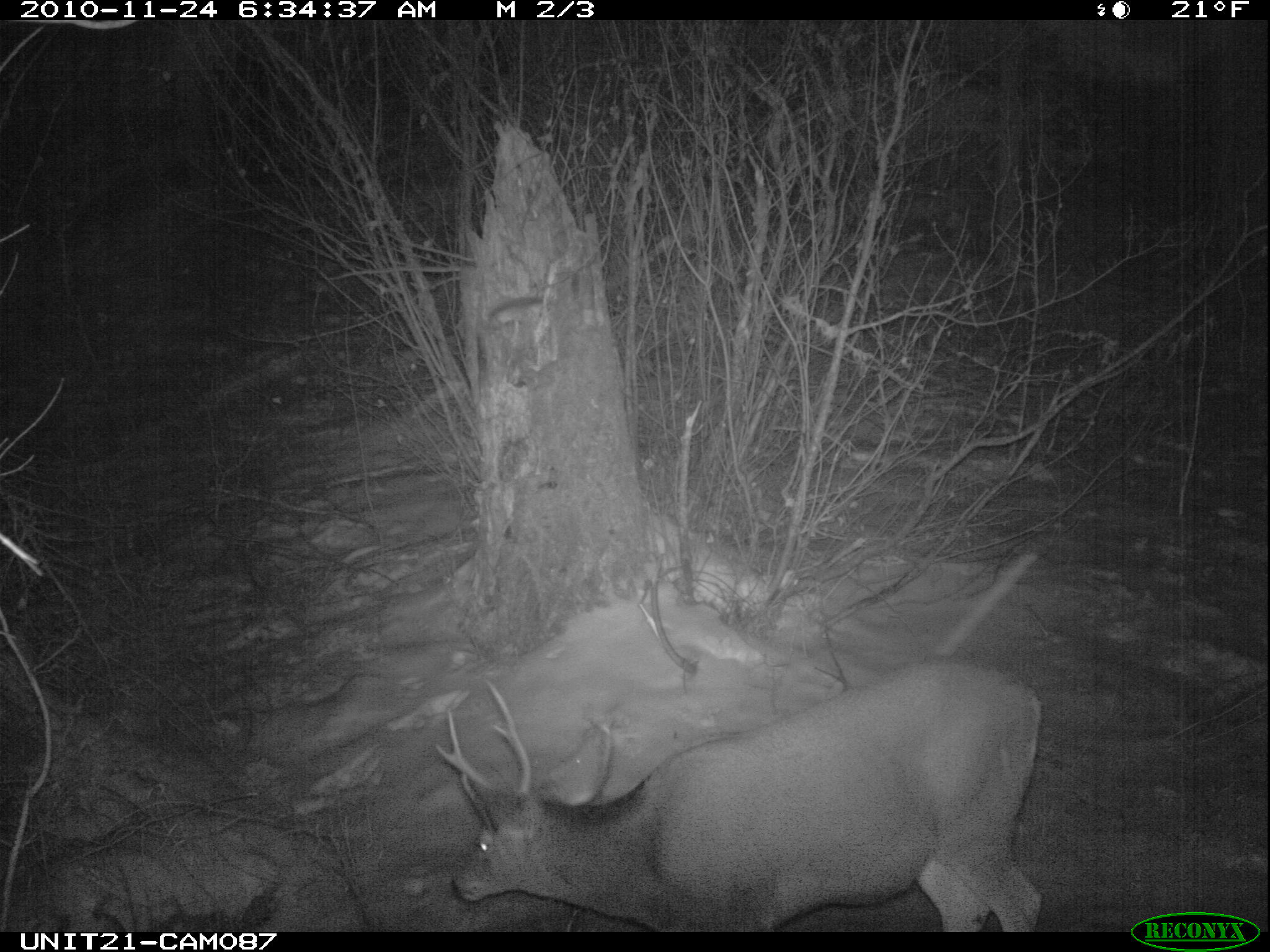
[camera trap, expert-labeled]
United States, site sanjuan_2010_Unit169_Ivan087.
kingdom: Animalia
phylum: Chordata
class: Mammalia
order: Artiodactyla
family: Cervidae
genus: Odocoileus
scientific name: Odocoileus hemionus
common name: mule deer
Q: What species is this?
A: Odocoileus hemionus (mule deer).